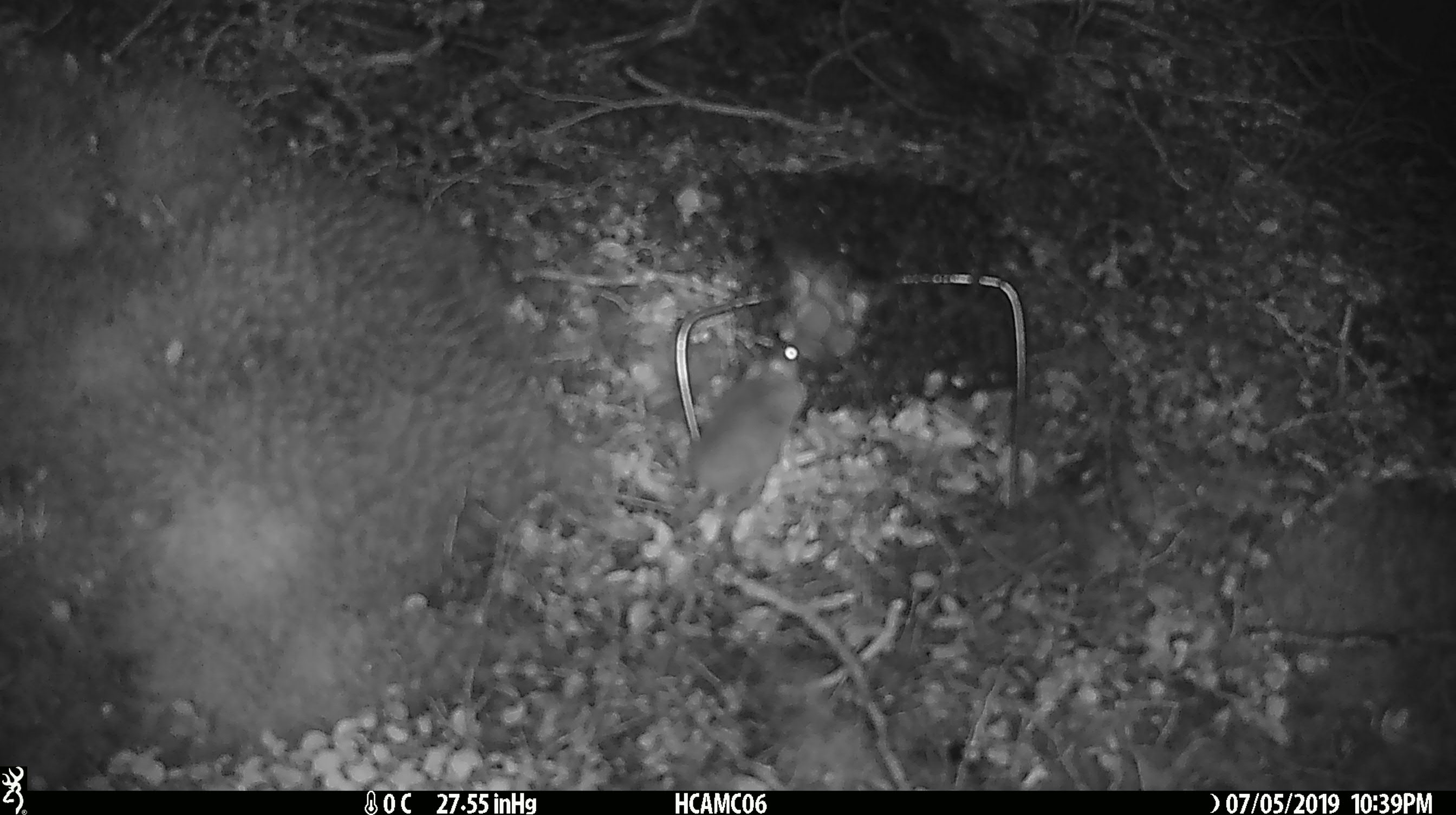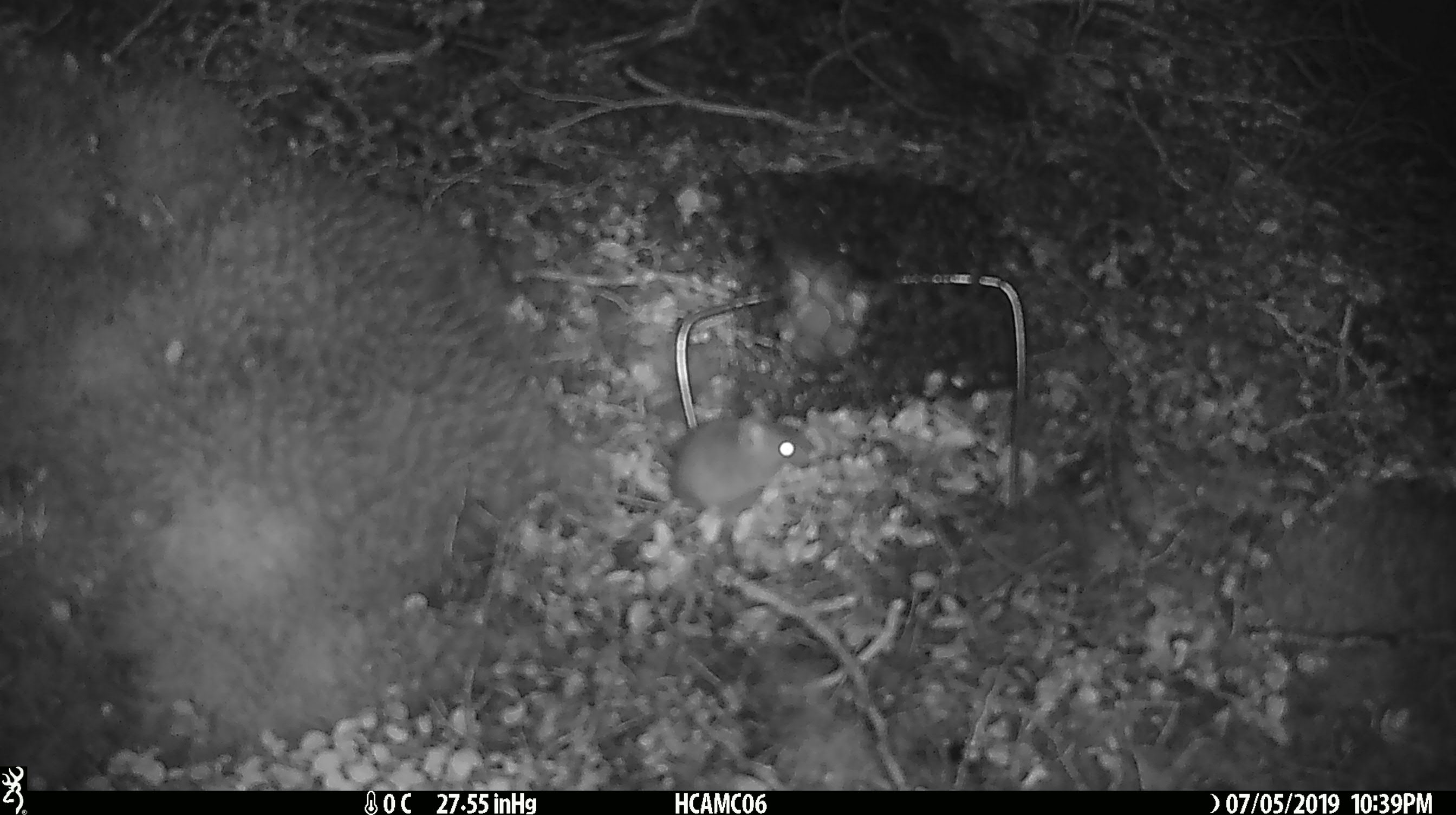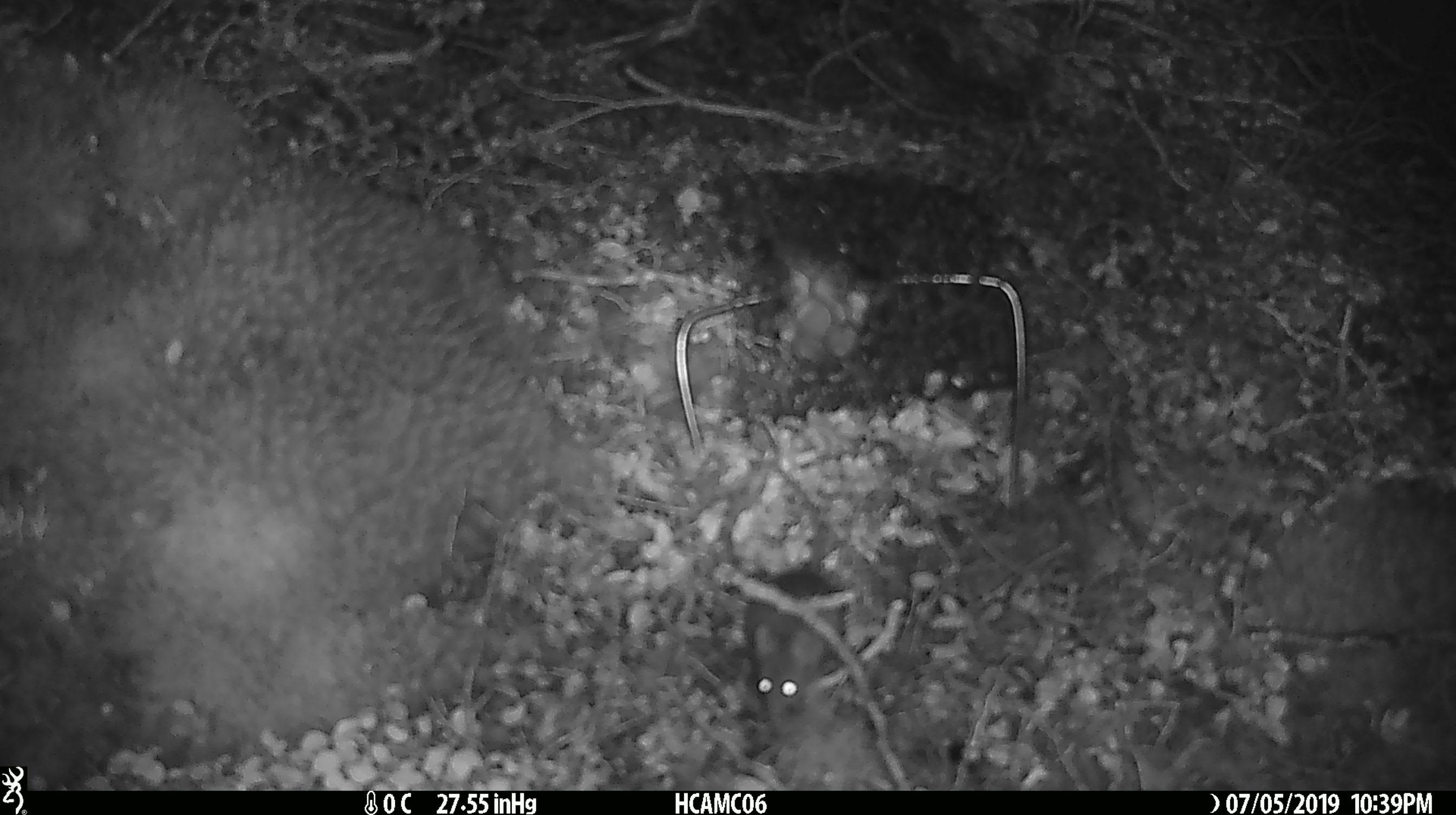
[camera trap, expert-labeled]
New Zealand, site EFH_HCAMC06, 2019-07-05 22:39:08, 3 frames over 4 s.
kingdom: Animalia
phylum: Chordata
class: Mammalia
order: Rodentia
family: Muridae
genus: Mus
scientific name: Mus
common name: mouse